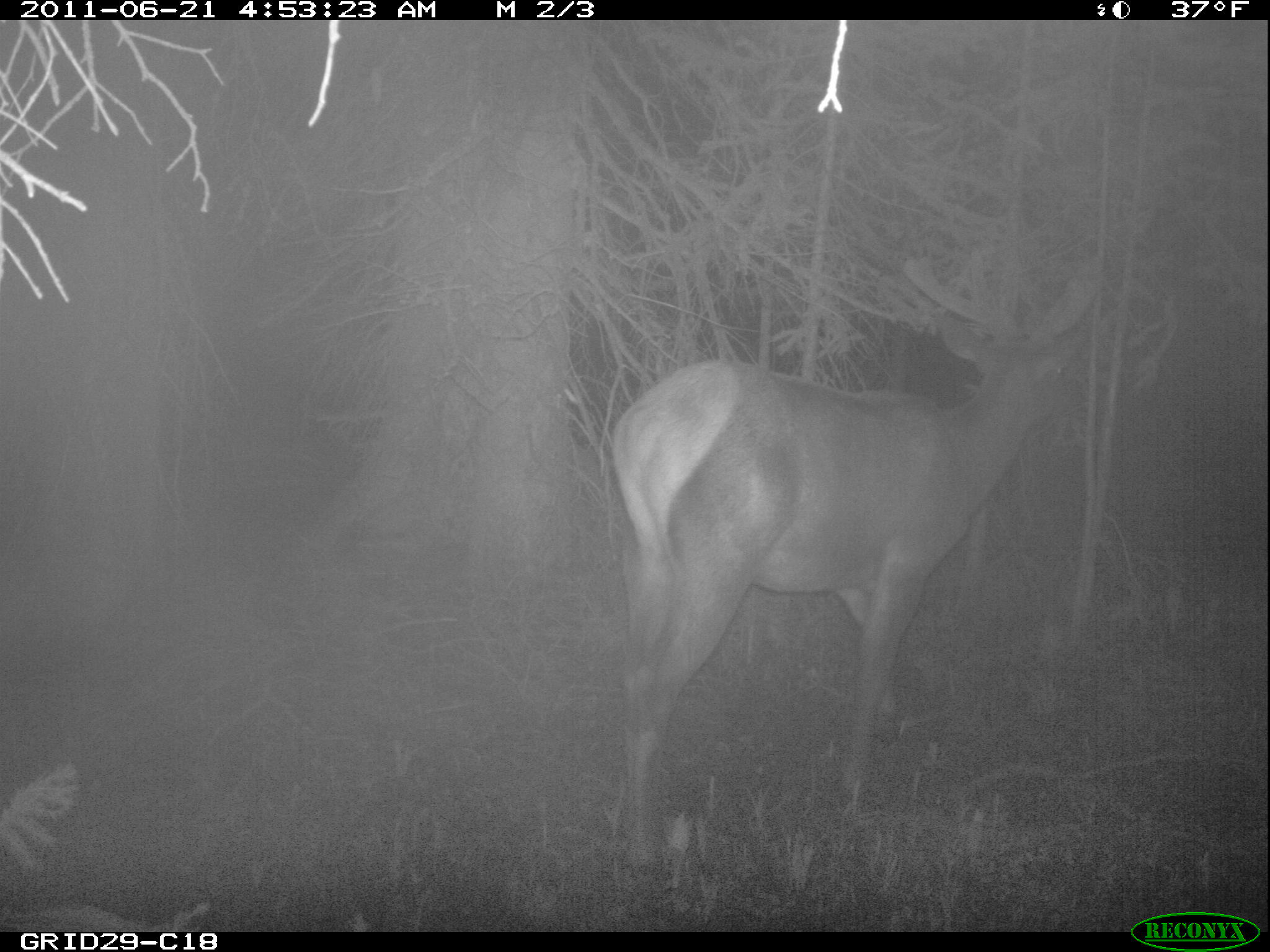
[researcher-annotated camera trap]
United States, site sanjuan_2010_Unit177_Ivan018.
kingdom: Animalia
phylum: Chordata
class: Mammalia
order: Artiodactyla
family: Cervidae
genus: Cervus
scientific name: Cervus elaphus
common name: red deer